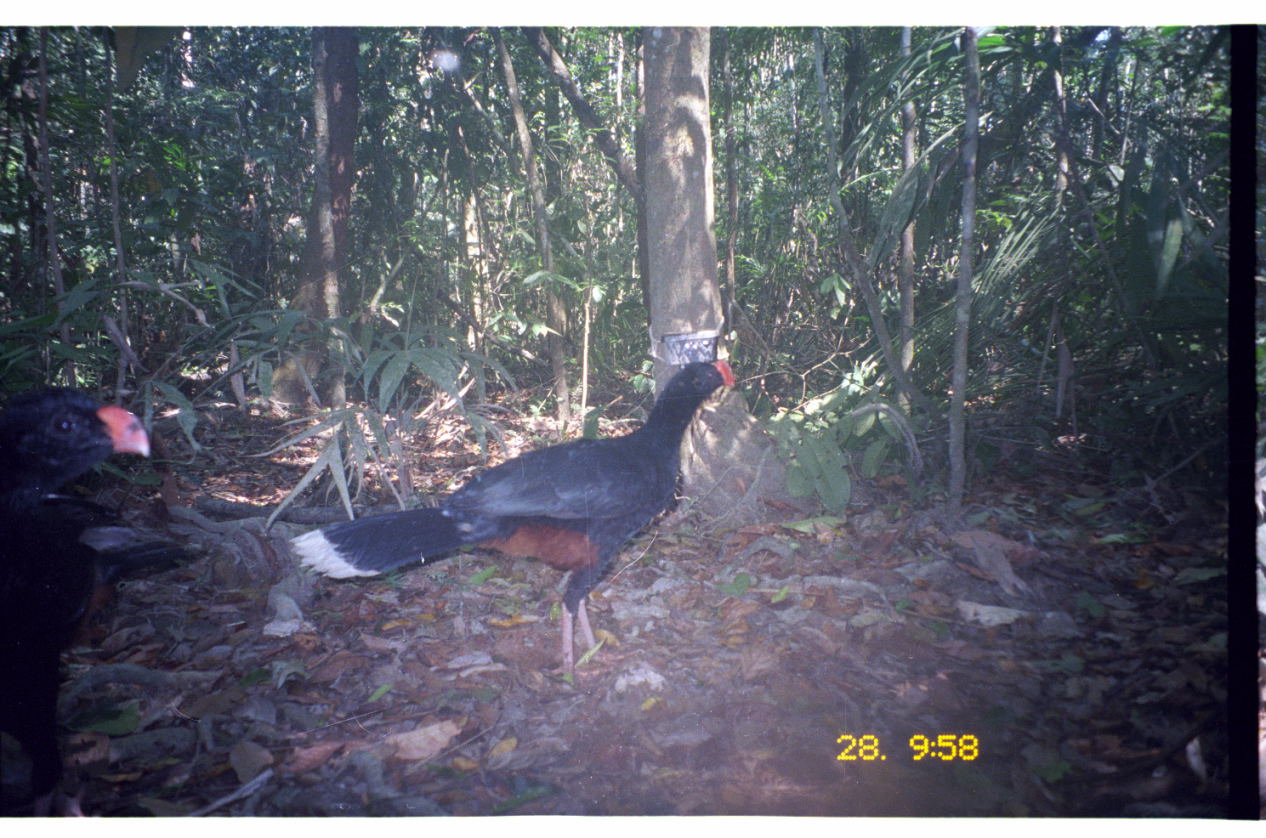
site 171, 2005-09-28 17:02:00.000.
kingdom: Animalia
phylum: Chordata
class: Aves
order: Galliformes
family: Cracidae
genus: Mitu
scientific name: Mitu tuberosum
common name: razor-billed curassow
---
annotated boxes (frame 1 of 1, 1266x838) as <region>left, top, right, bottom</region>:
mitu tuberosum: <region>290, 359, 736, 689</region>; <region>0, 385, 153, 816</region>